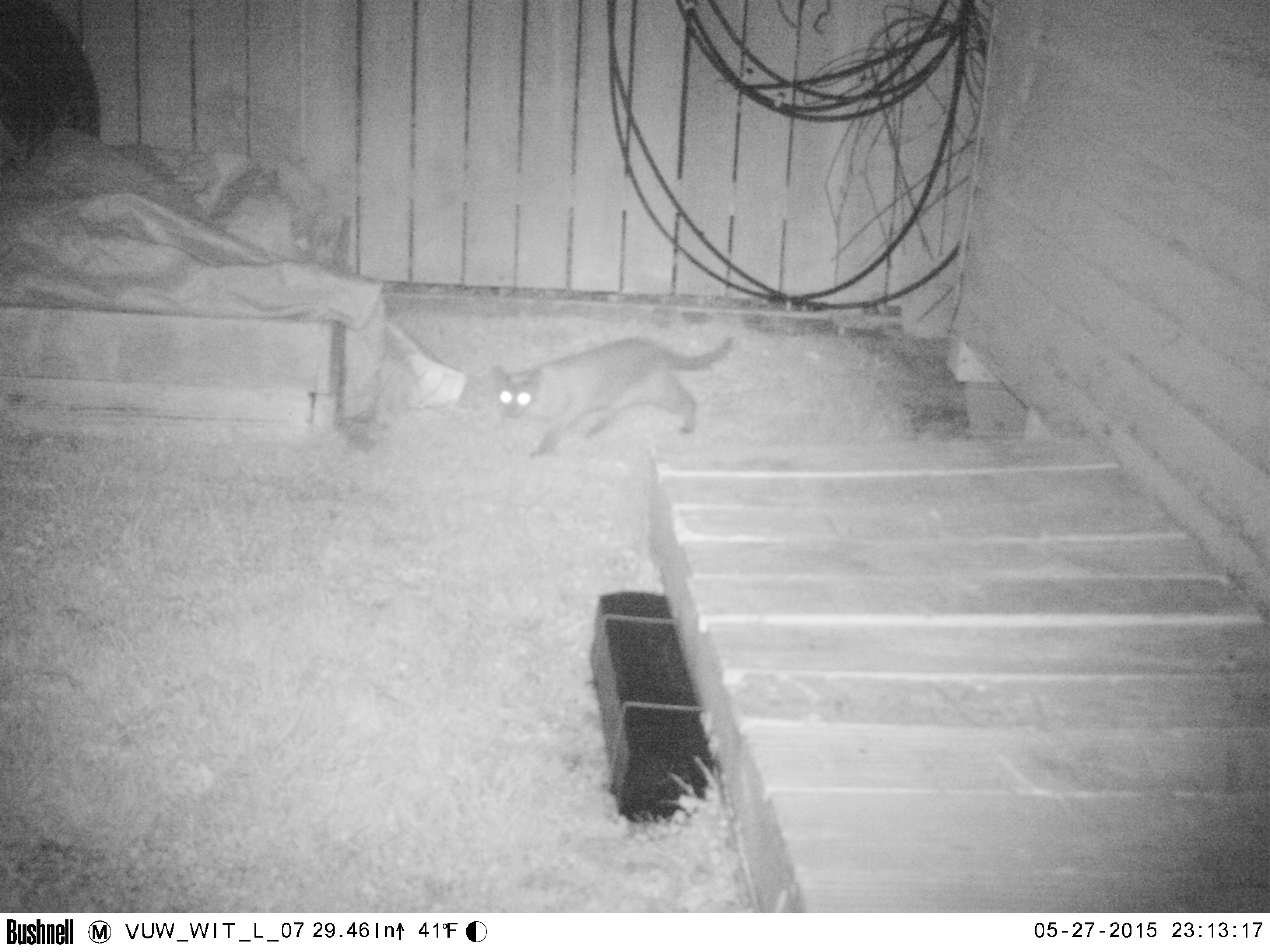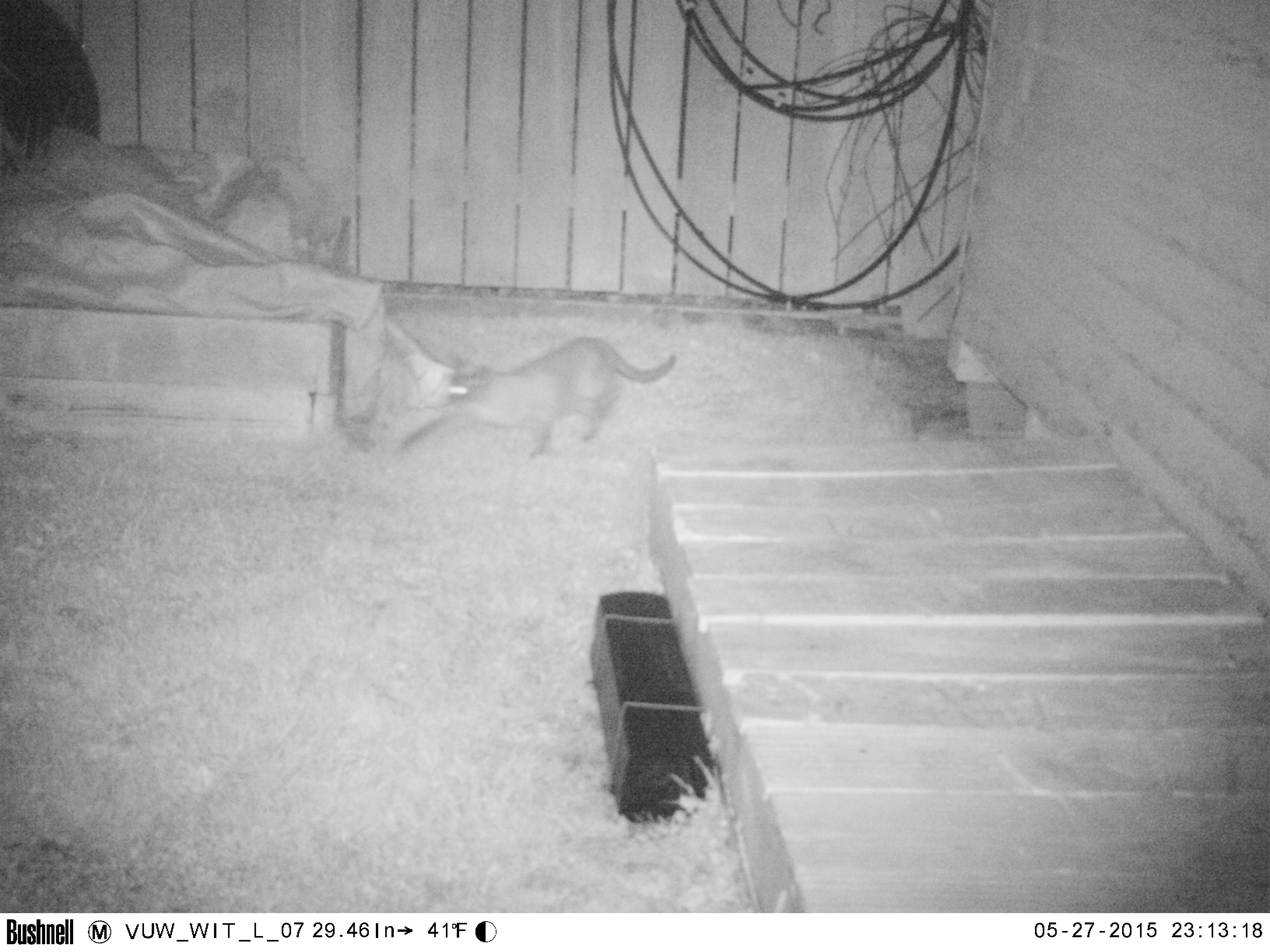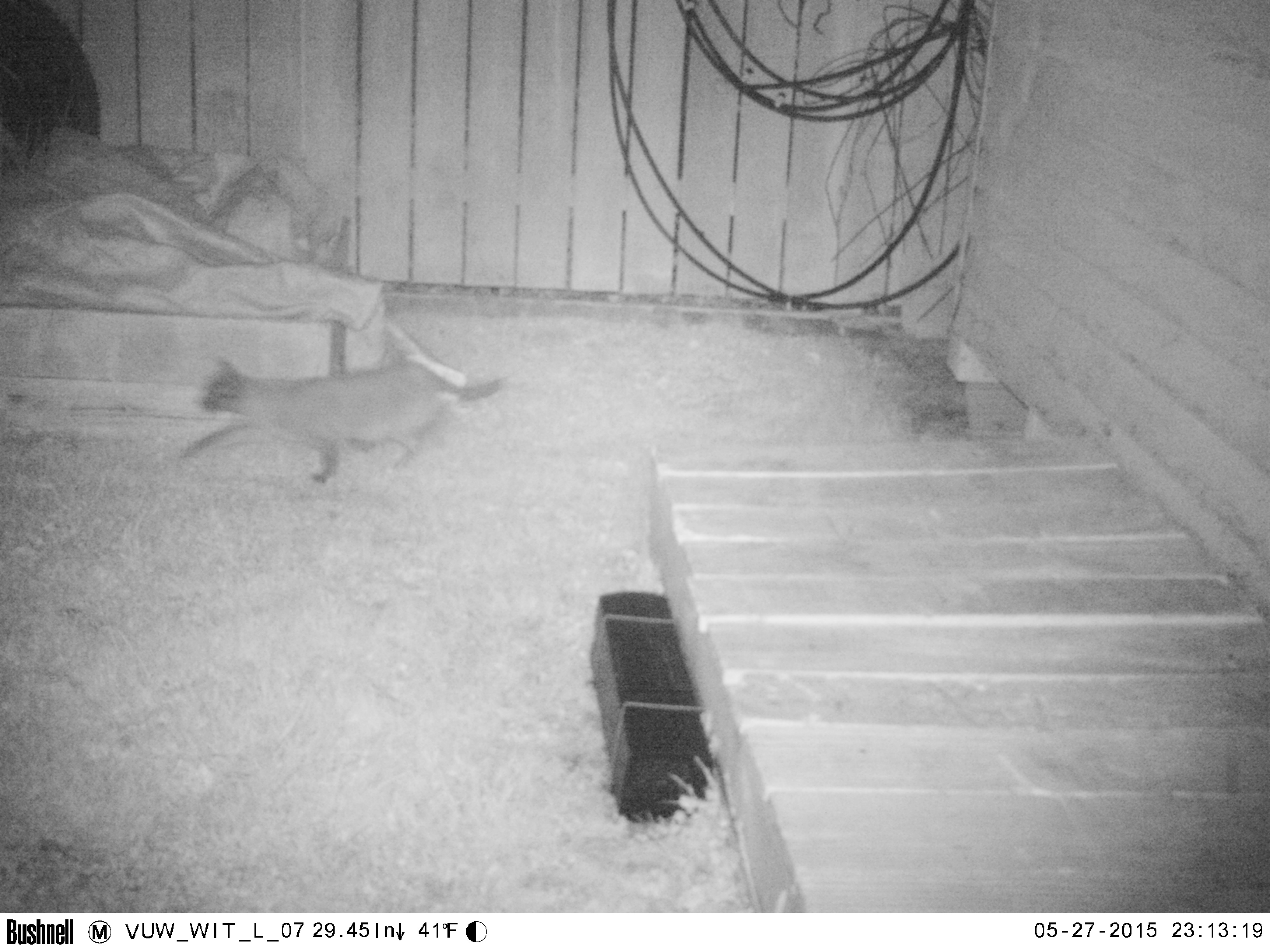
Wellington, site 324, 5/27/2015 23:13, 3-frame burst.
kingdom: Animalia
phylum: Chordata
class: Mammalia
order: Carnivora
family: Felidae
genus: Felis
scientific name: Felis catus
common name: cat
Cat (Felis catus).